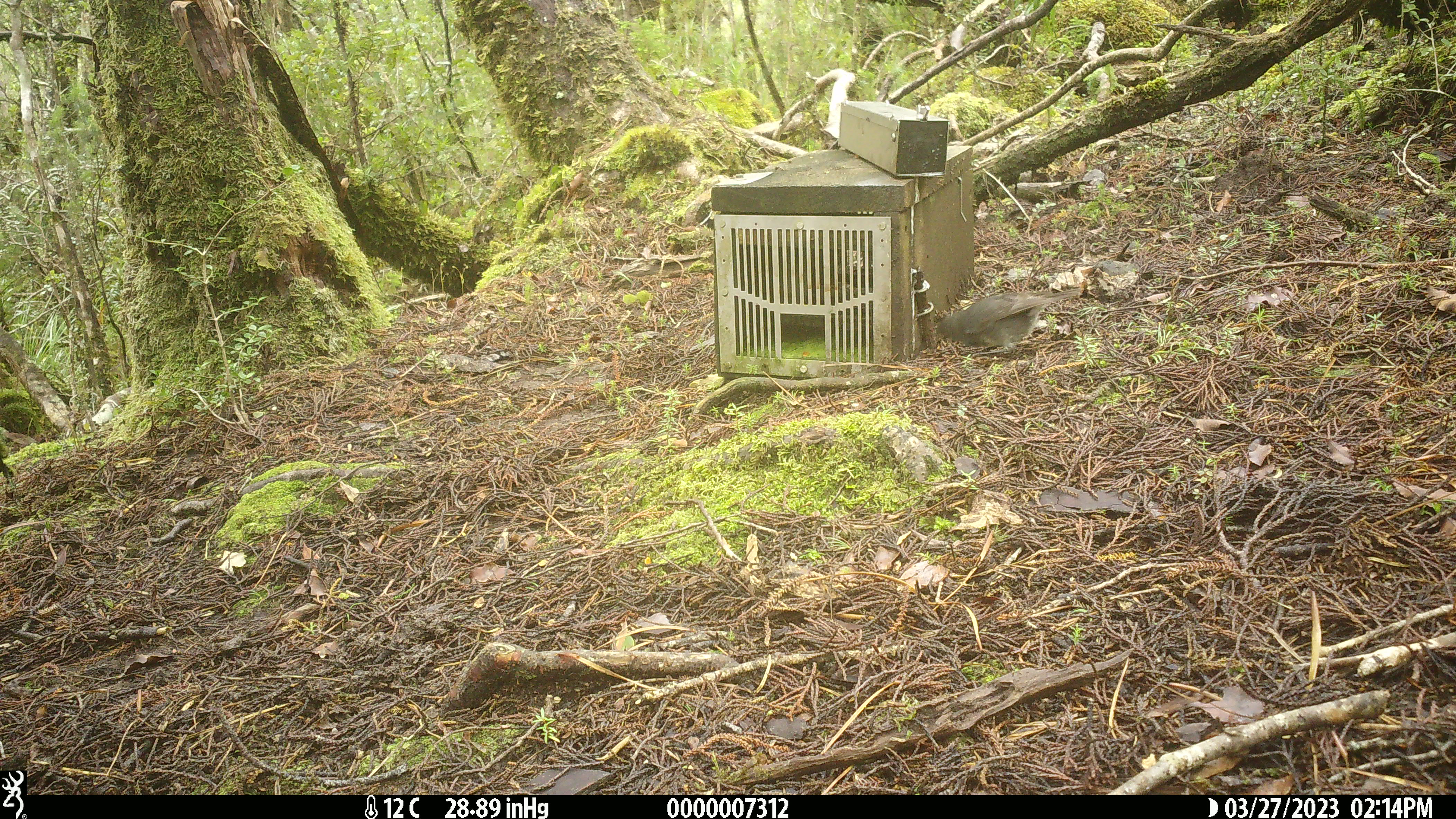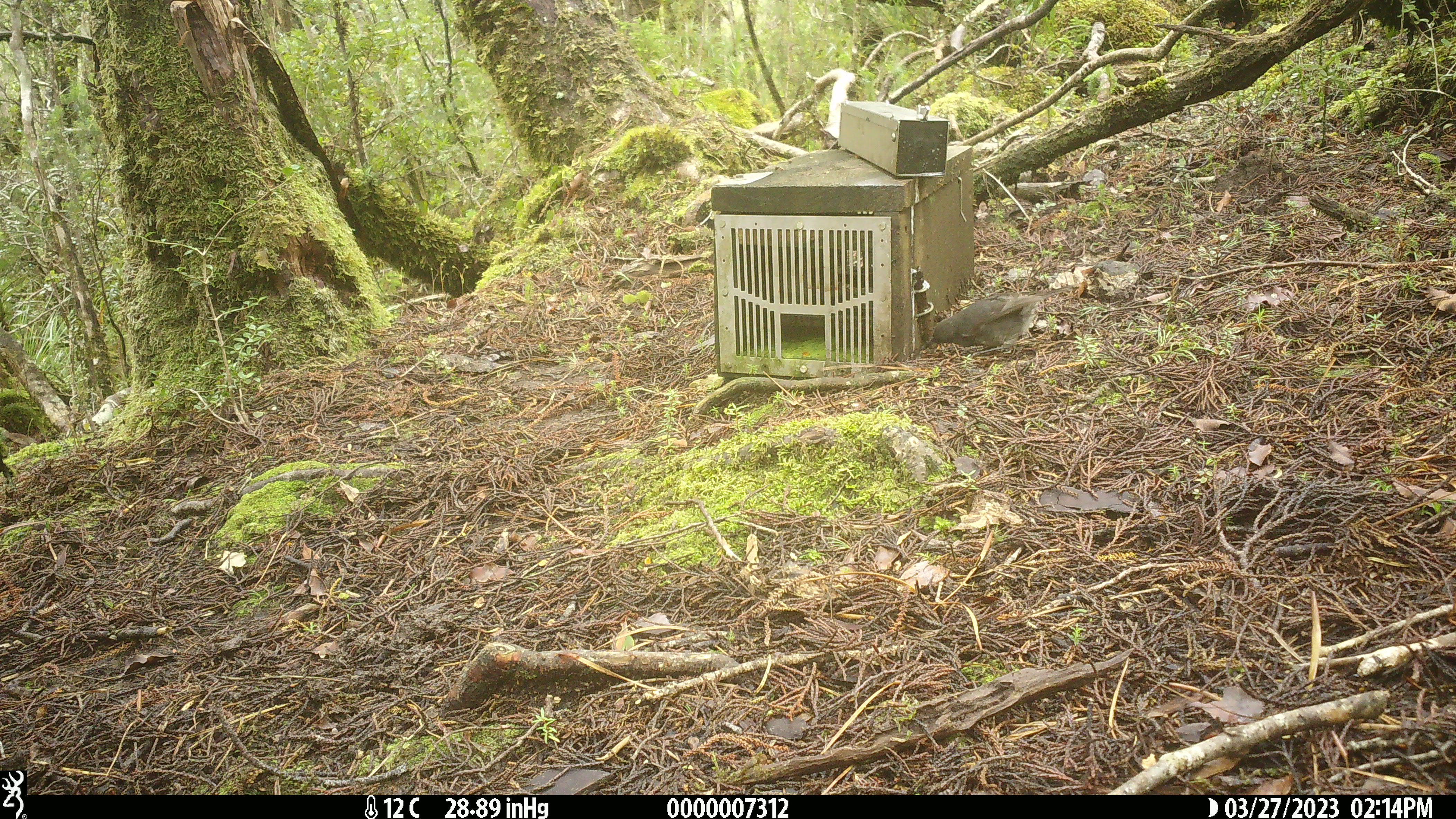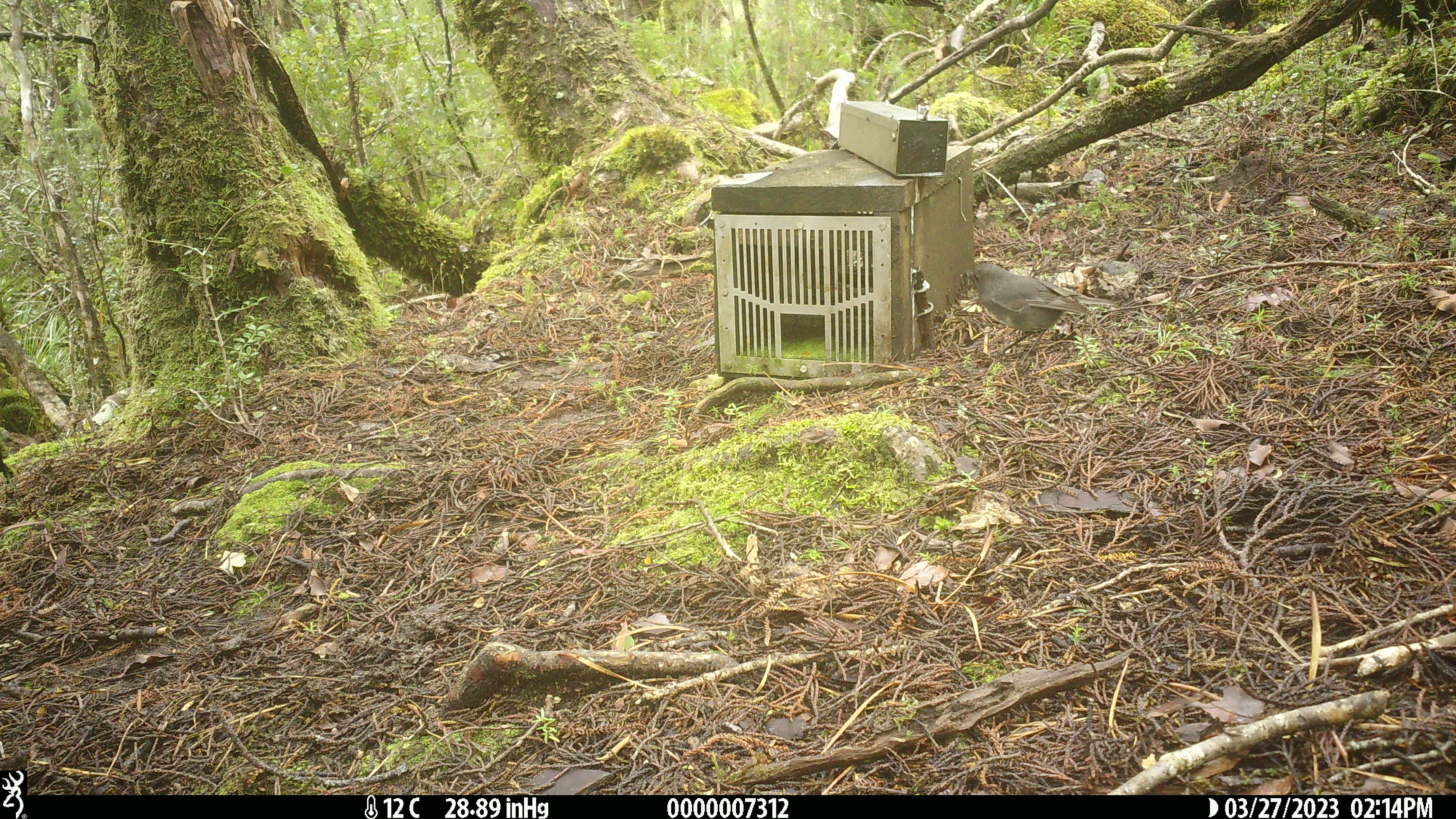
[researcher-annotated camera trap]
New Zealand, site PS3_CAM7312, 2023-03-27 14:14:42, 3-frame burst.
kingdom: Animalia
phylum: Chordata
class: Aves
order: Passeriformes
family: Petroicidae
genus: Petroica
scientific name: Petroica australis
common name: new zealand robin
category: robin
Robin (new zealand robin) (Petroica australis).